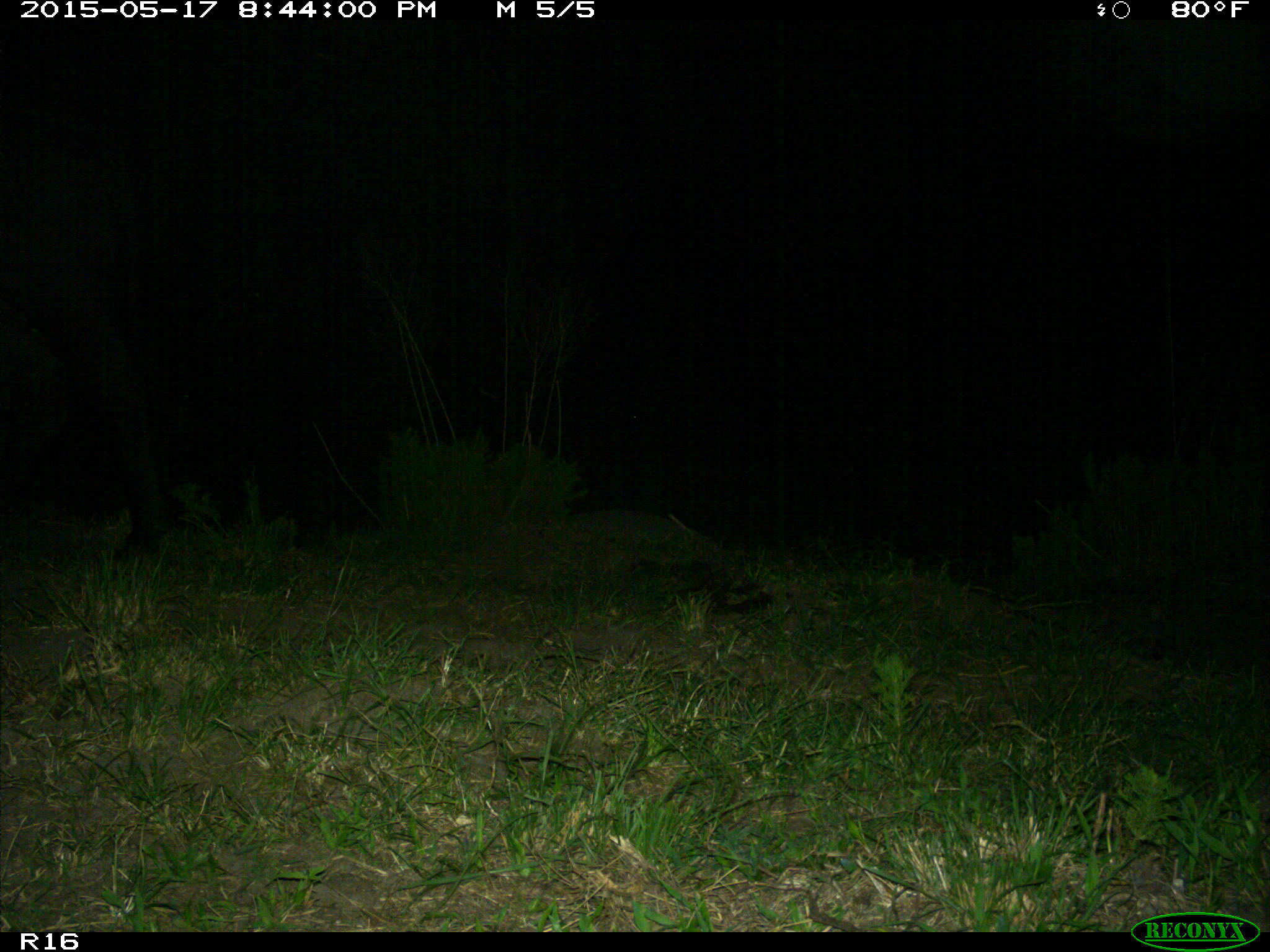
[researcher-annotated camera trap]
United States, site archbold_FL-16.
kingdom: Animalia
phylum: Chordata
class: Mammalia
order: Artiodactyla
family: Bovidae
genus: Bos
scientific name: Bos taurus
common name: domestic cow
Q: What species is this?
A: Bos taurus (domestic cow).